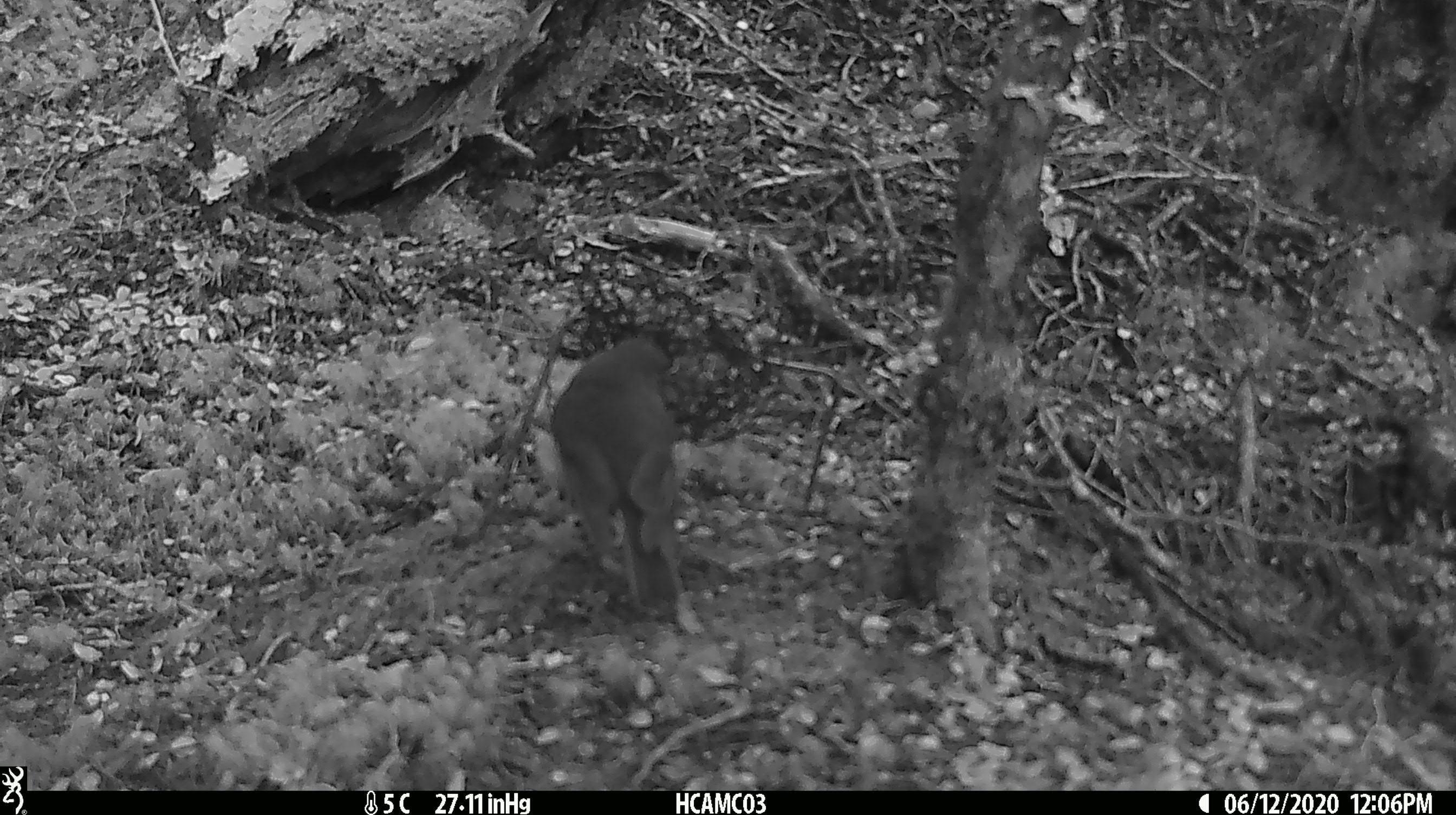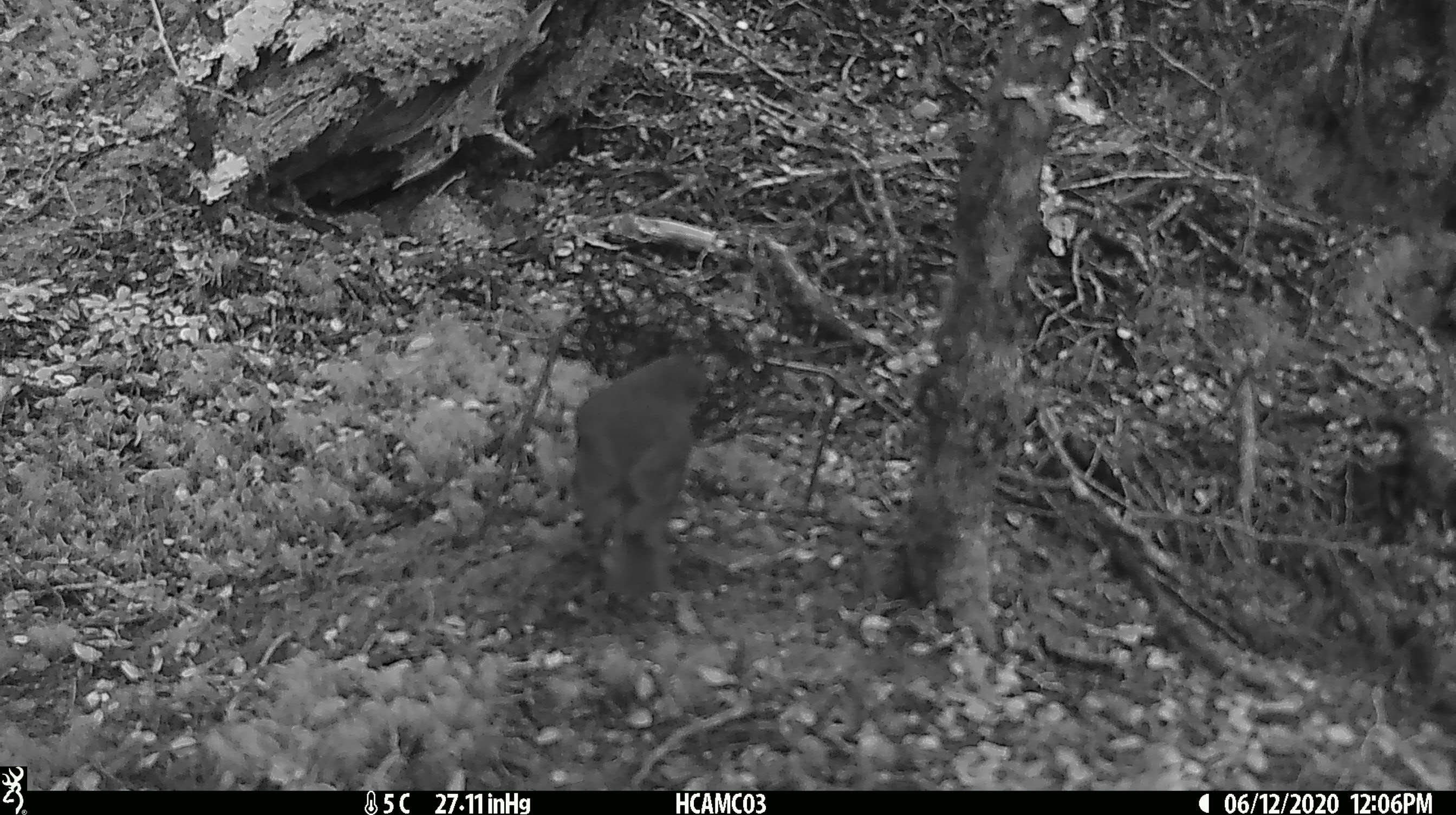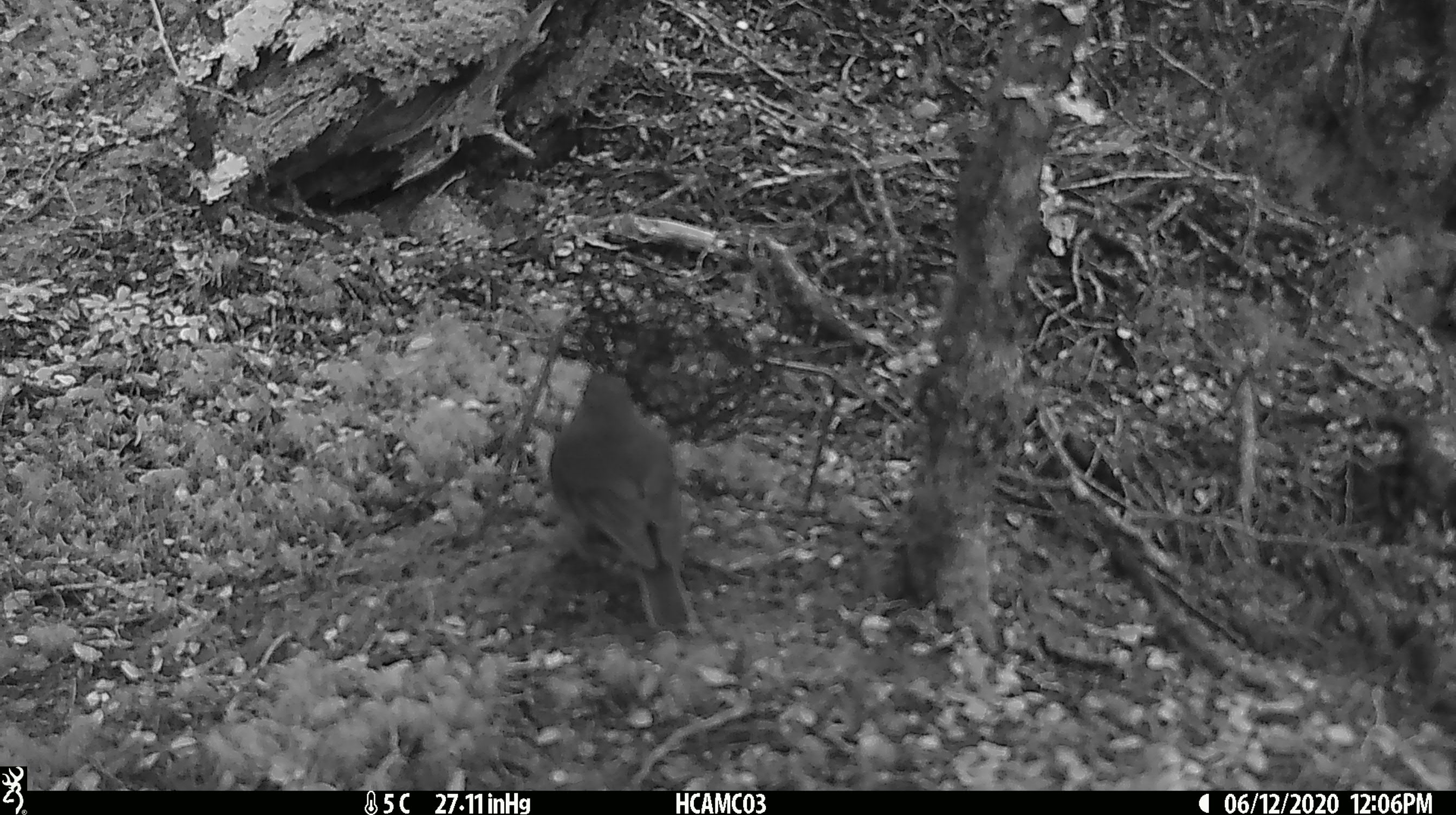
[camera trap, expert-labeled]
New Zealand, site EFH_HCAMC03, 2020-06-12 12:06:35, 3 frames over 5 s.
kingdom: Animalia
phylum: Chordata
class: Aves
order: Passeriformes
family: Petroicidae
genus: Petroica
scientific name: Petroica australis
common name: new zealand robin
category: robin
Robin (new zealand robin) (Petroica australis).